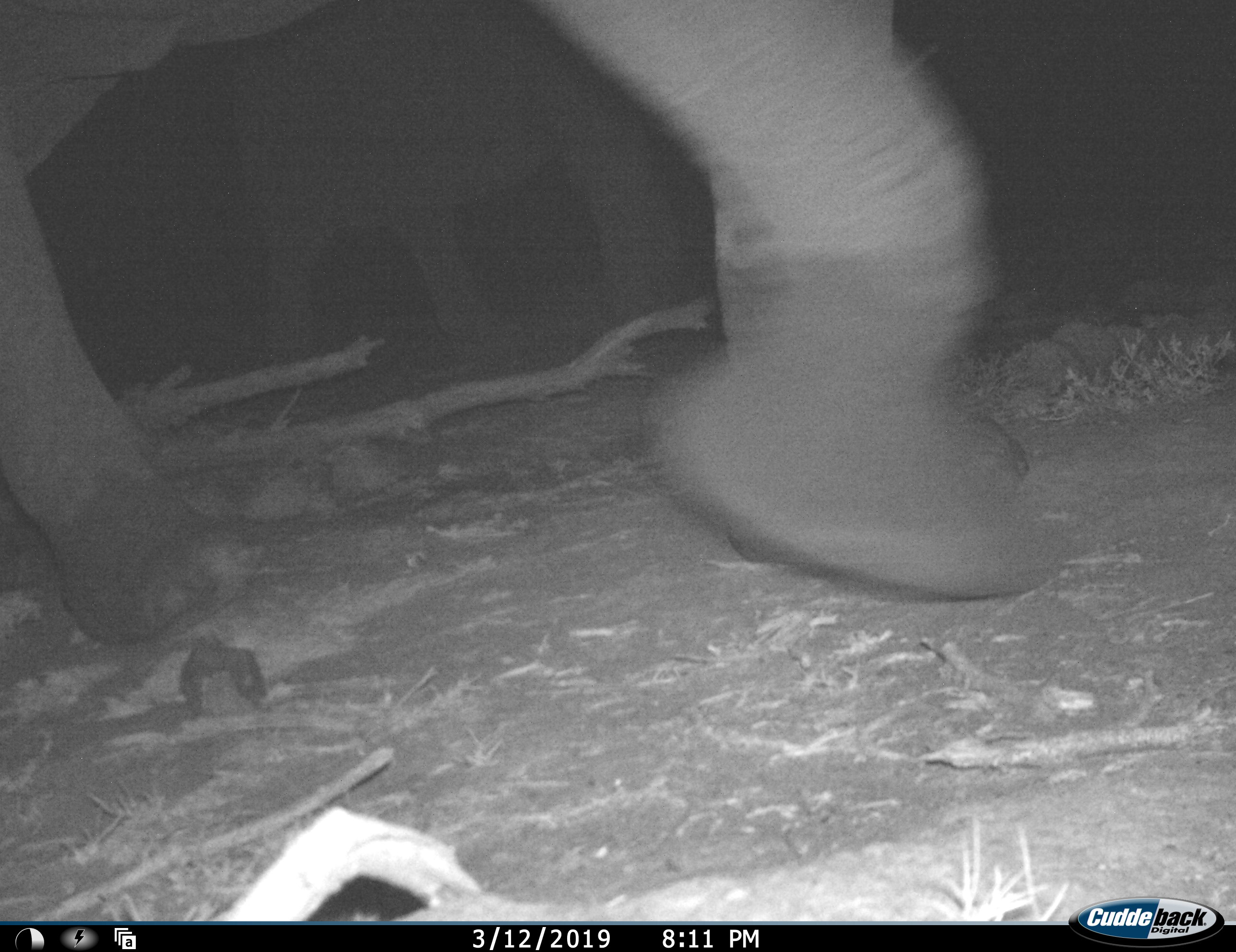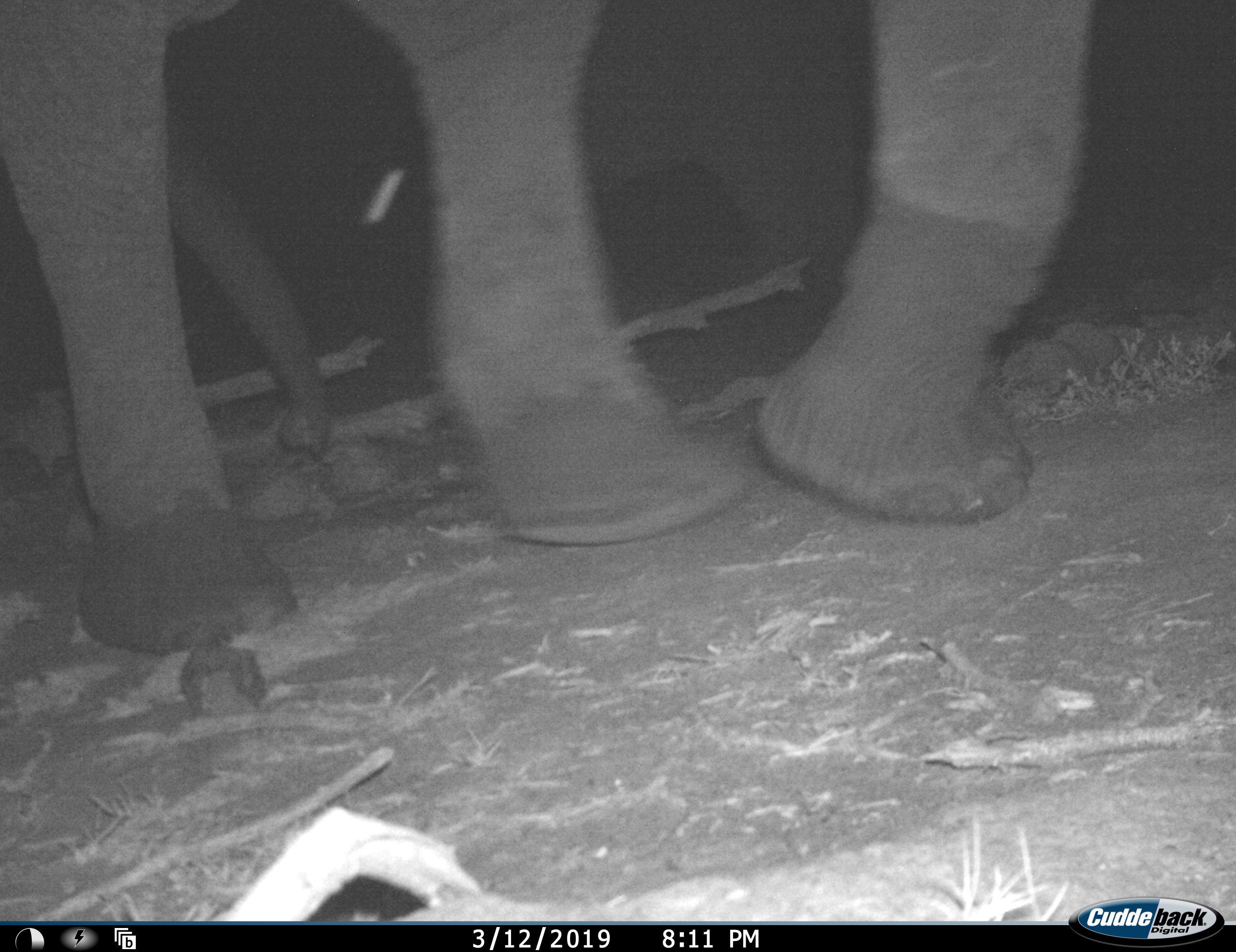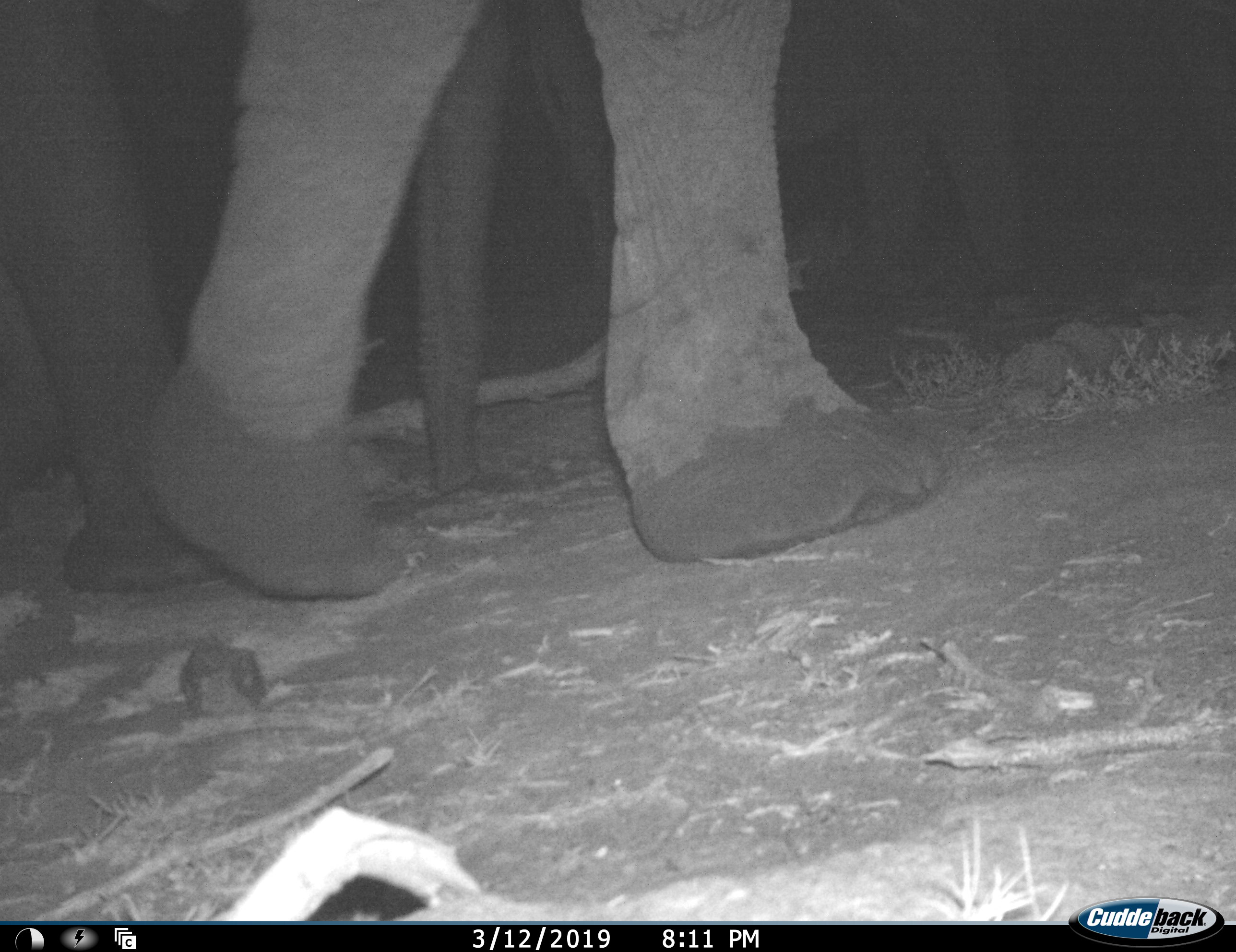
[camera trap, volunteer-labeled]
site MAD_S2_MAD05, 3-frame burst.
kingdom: Animalia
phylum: Chordata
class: Mammalia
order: Proboscidea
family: Elephantidae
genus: Loxodonta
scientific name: Loxodonta africana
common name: african bush elephant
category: elephant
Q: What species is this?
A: Elephant (african bush elephant) (Loxodonta africana).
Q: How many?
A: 3.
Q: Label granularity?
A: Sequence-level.